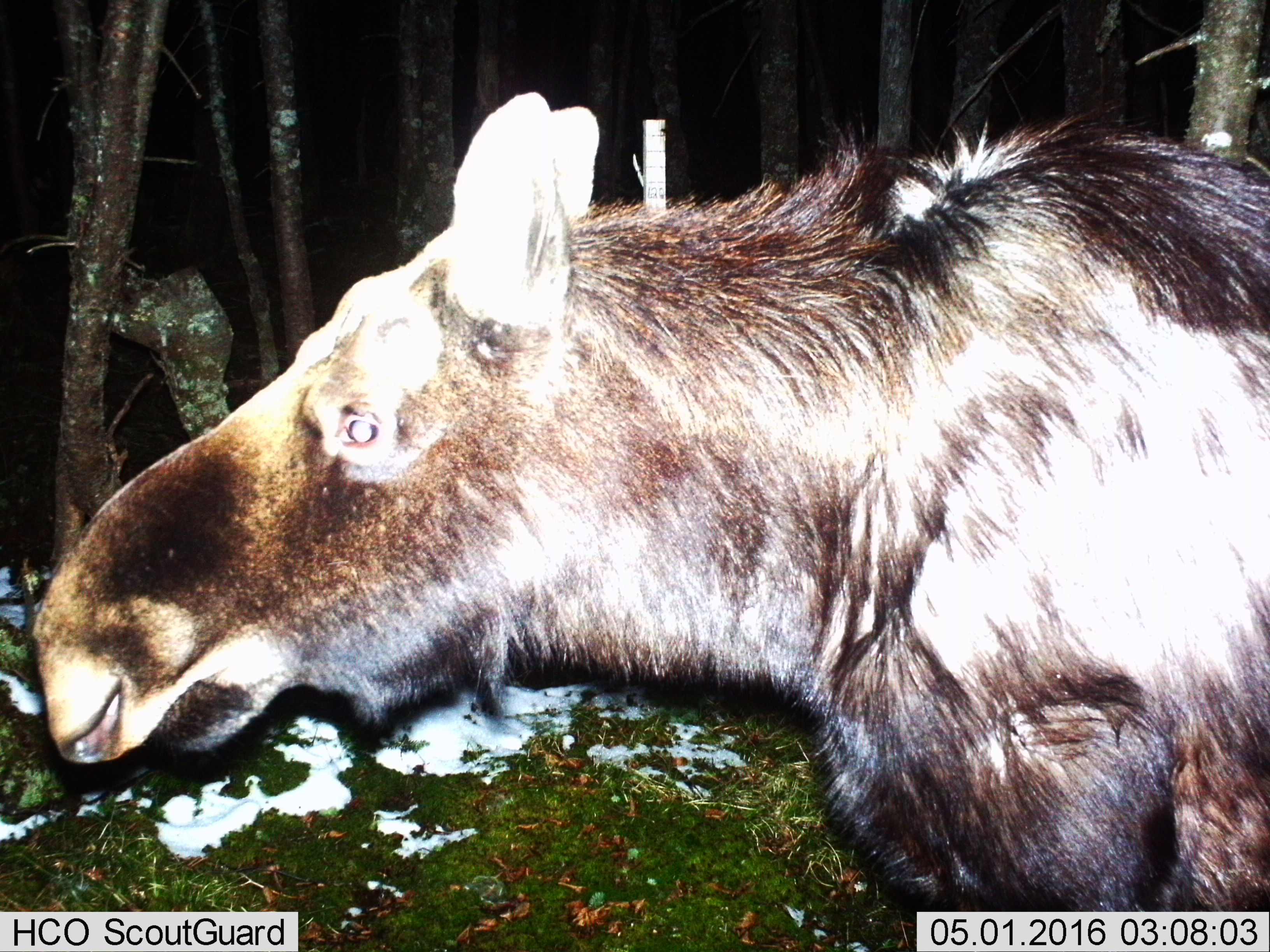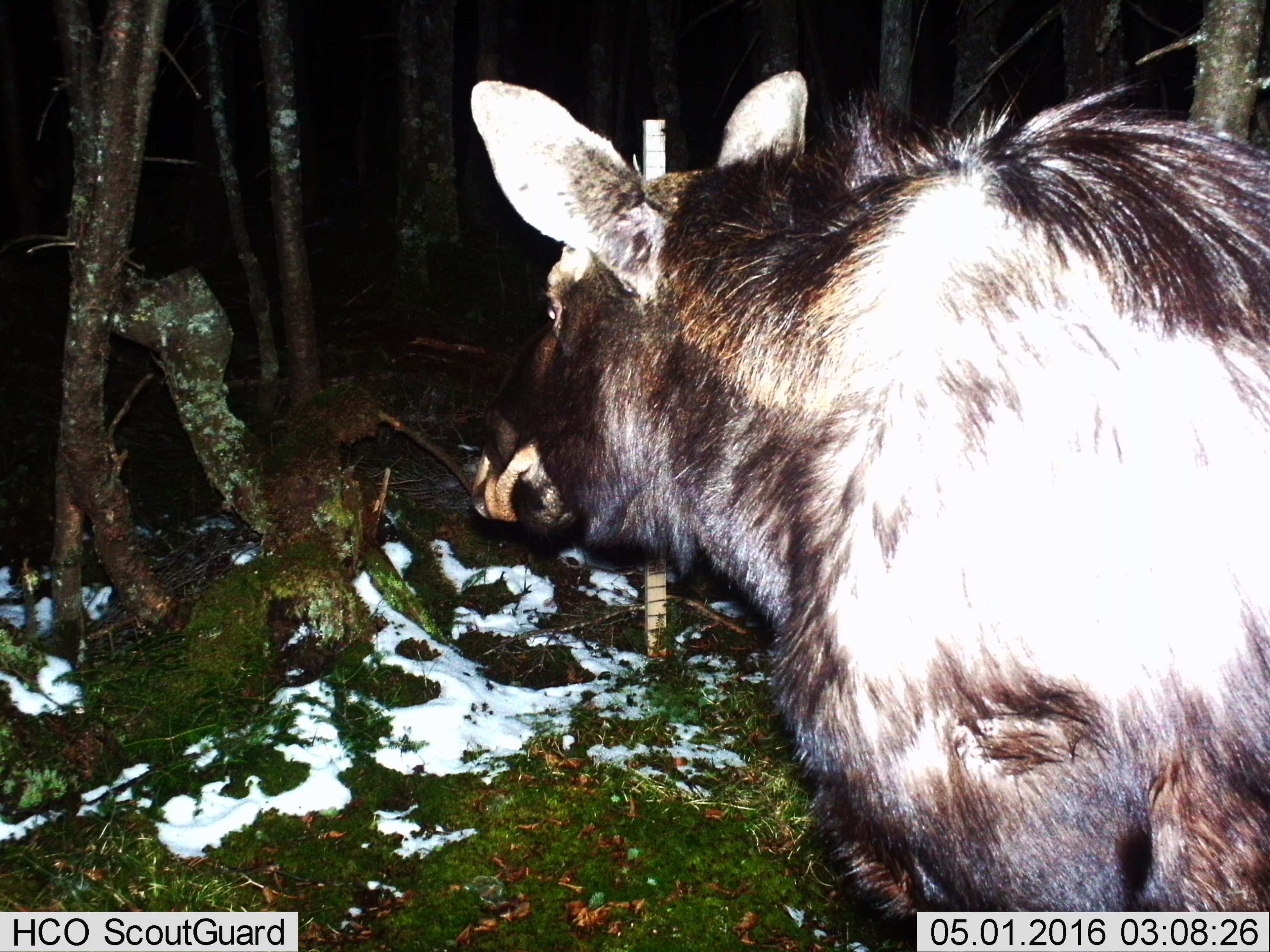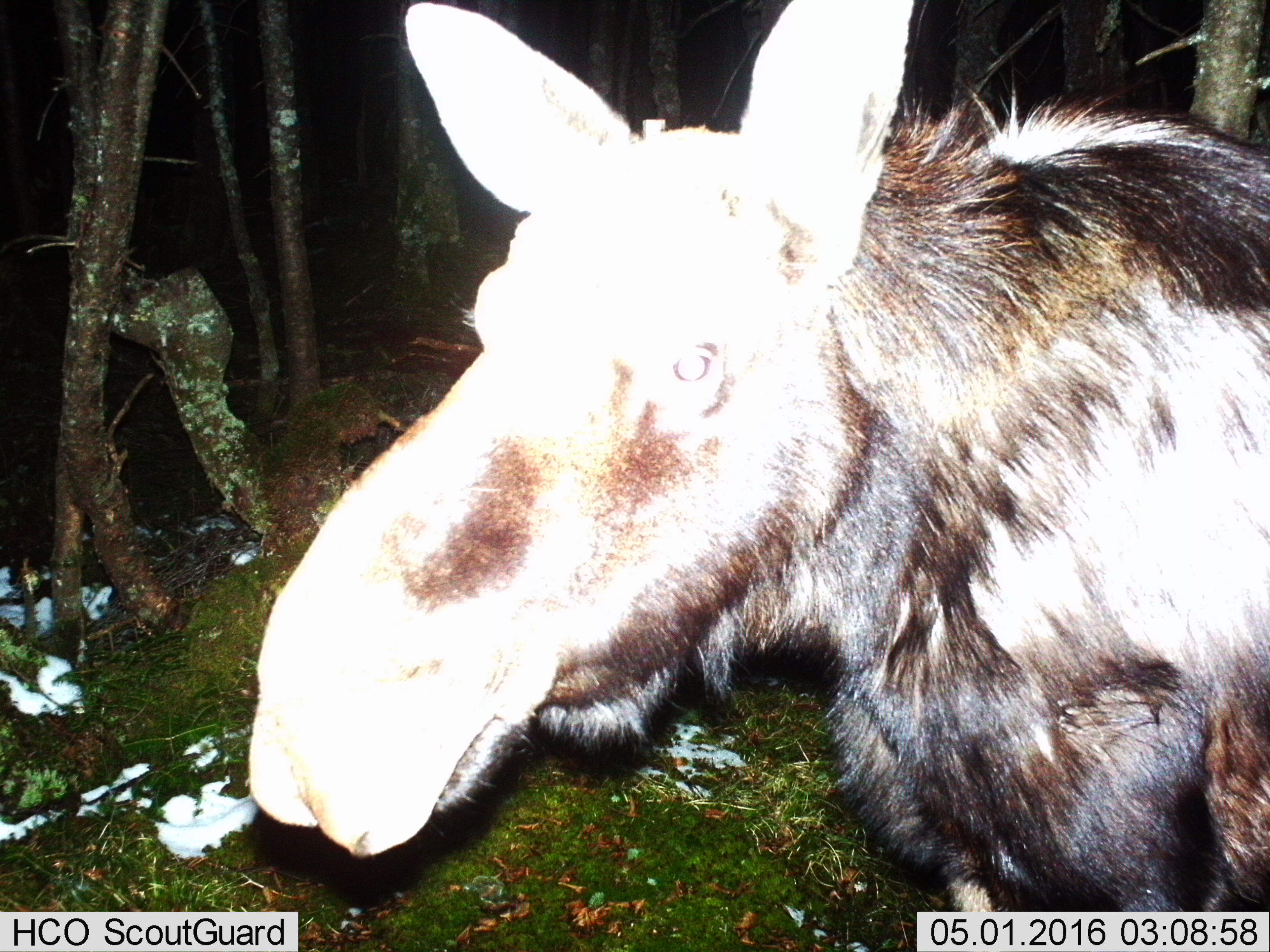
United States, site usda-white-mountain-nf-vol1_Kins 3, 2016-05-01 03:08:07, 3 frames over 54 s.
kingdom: Animalia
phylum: Chordata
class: Mammalia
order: Artiodactyla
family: Cervidae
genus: Alces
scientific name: Alces alces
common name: moose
Moose (Alces alces).